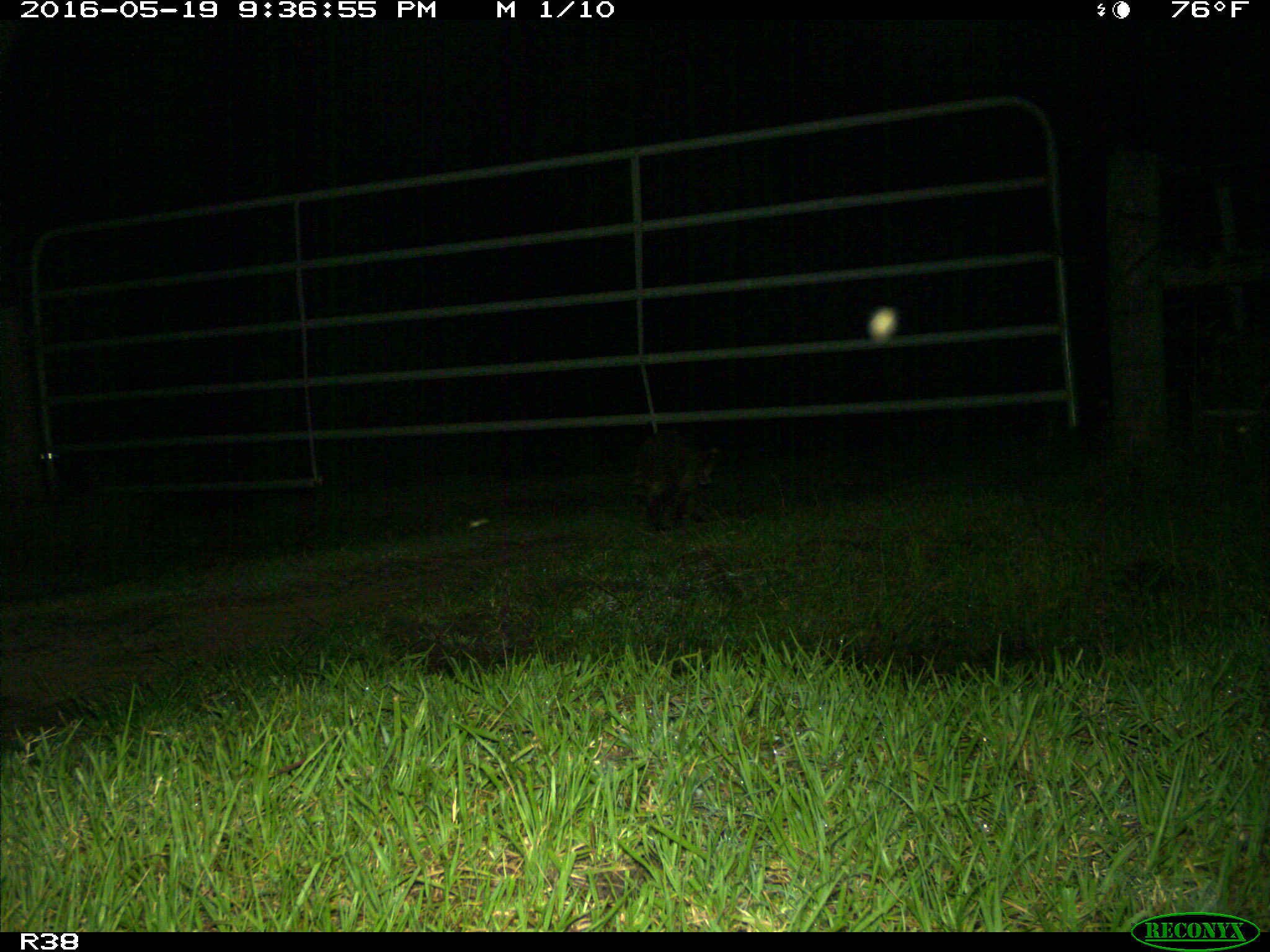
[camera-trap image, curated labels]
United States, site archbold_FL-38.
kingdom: Animalia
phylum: Chordata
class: Mammalia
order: Carnivora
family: Procyonidae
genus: Procyon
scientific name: Procyon lotor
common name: common raccoon